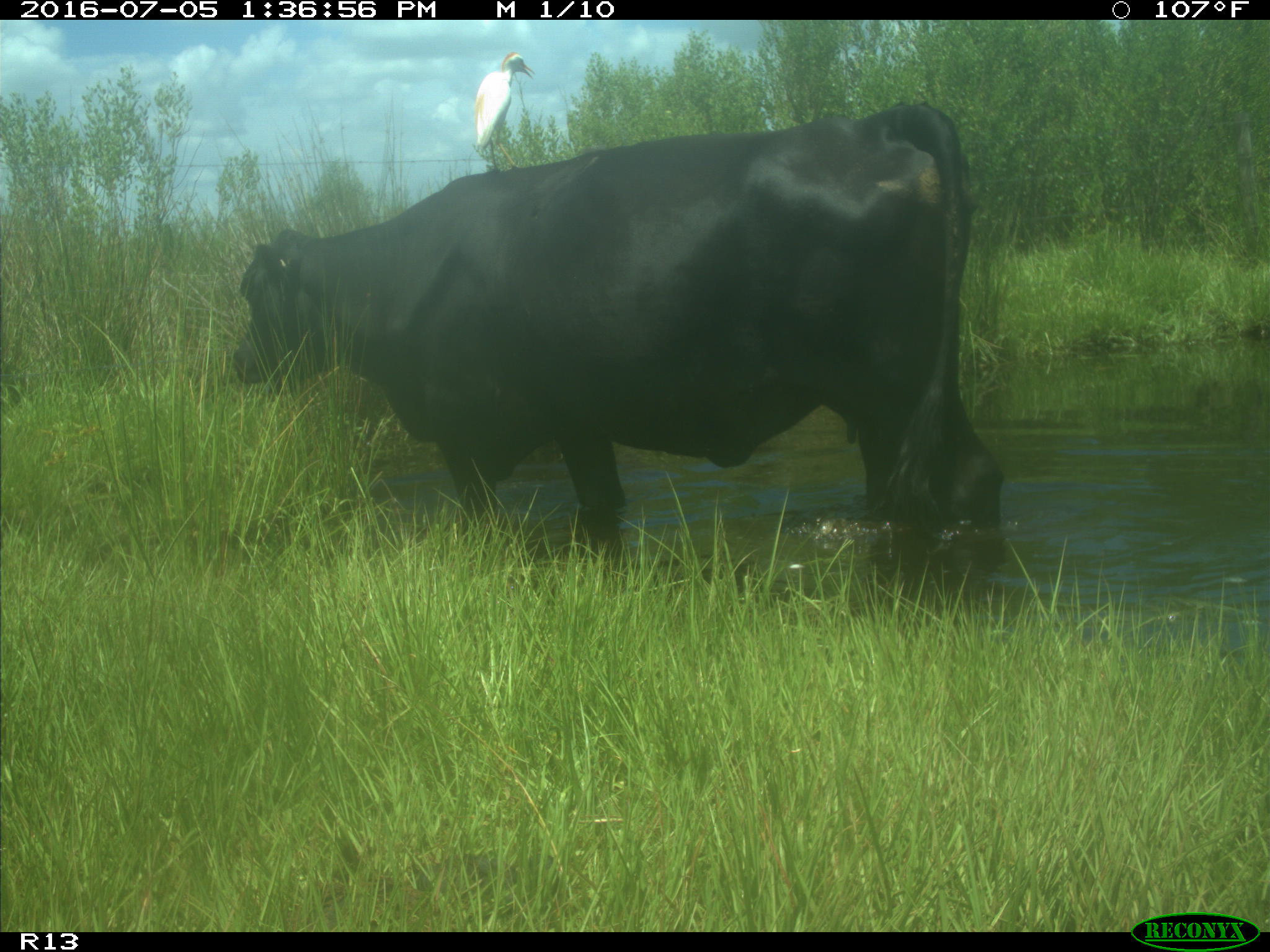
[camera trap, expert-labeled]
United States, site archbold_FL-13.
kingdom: Animalia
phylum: Chordata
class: Mammalia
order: Artiodactyla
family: Bovidae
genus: Bos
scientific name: Bos taurus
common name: domestic cow